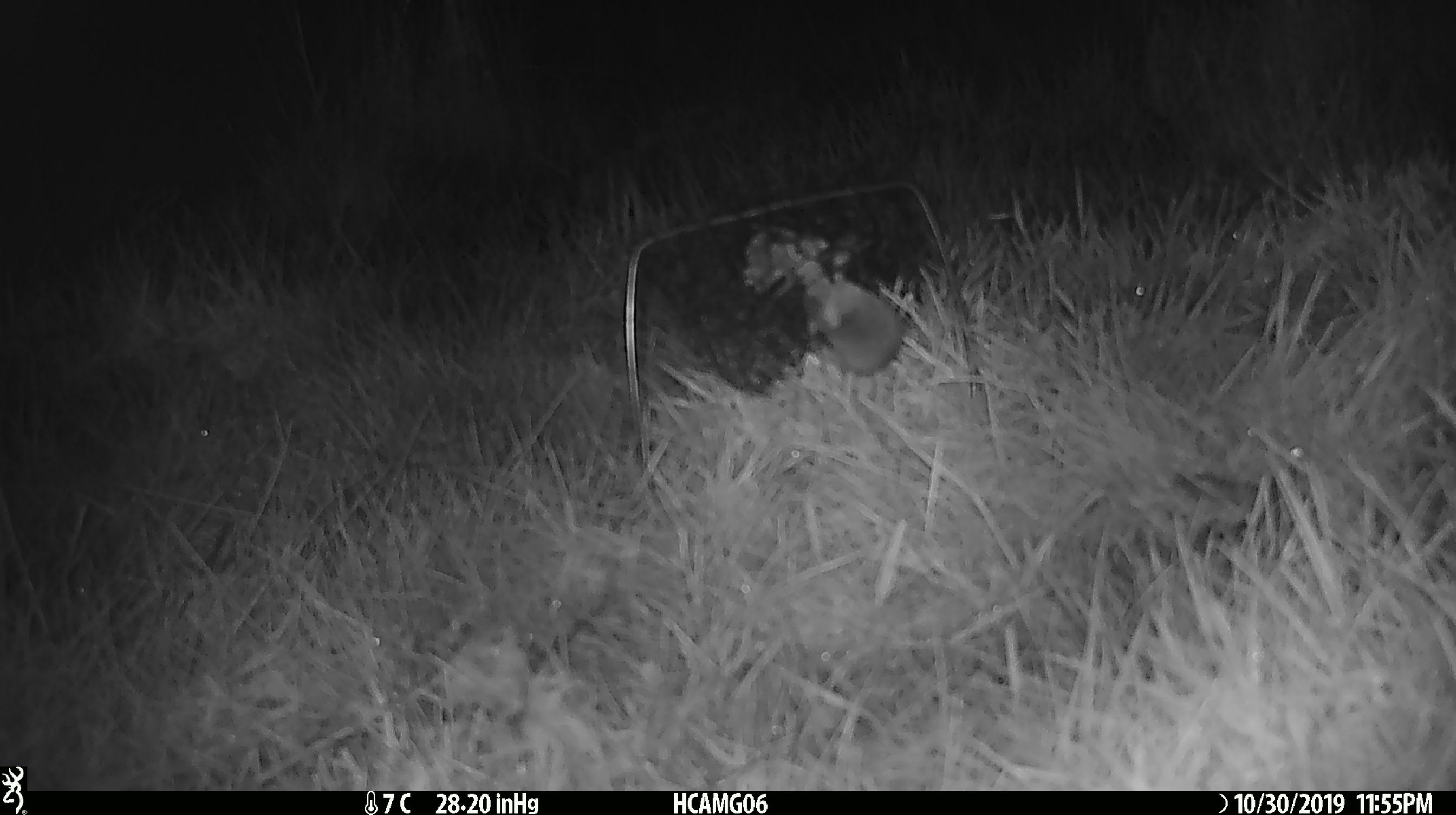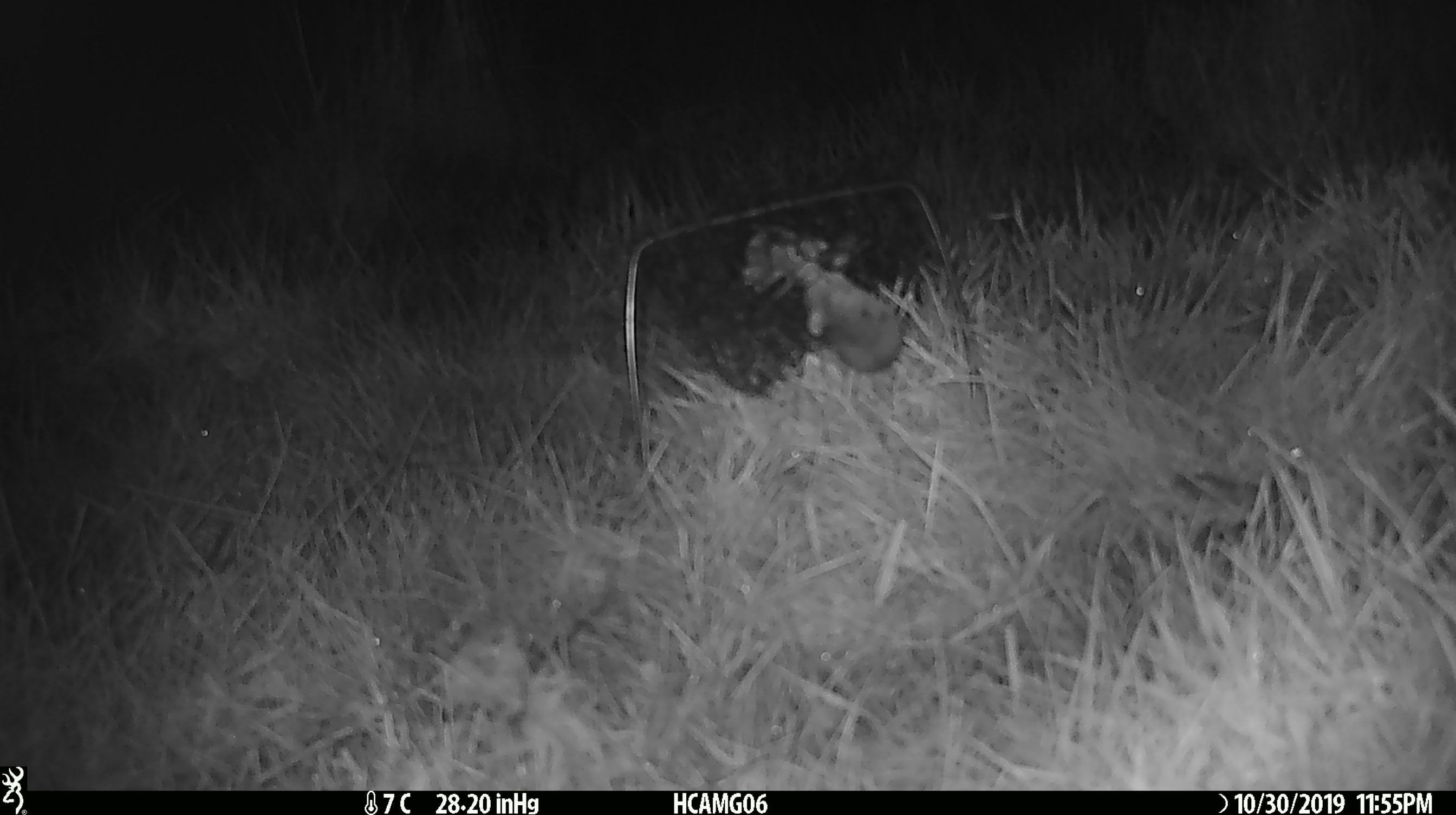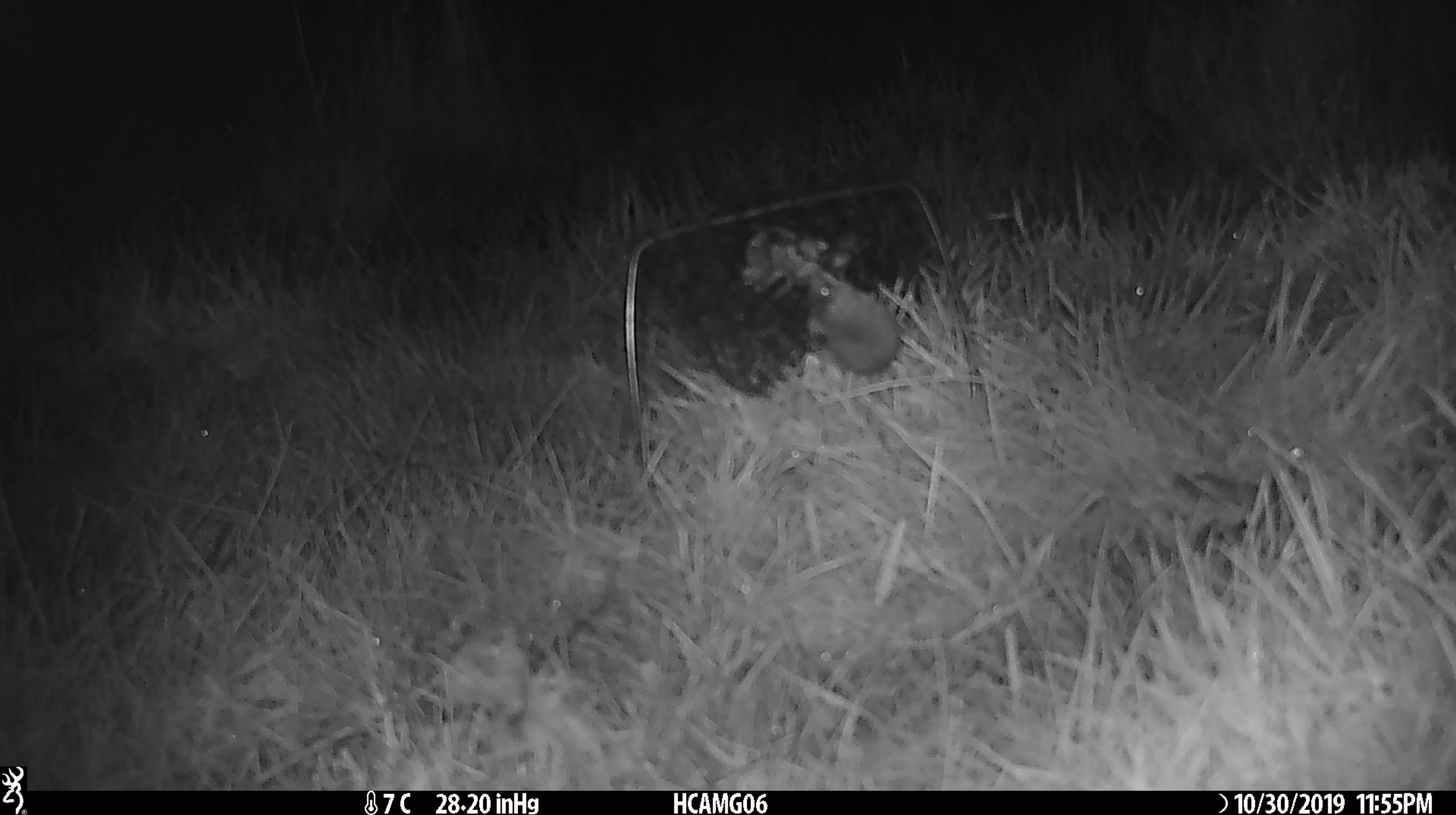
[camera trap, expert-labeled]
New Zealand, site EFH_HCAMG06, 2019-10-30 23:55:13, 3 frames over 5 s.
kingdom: Animalia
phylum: Chordata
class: Mammalia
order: Rodentia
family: Muridae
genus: Mus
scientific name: Mus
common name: mouse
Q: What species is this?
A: Mouse (Mus).